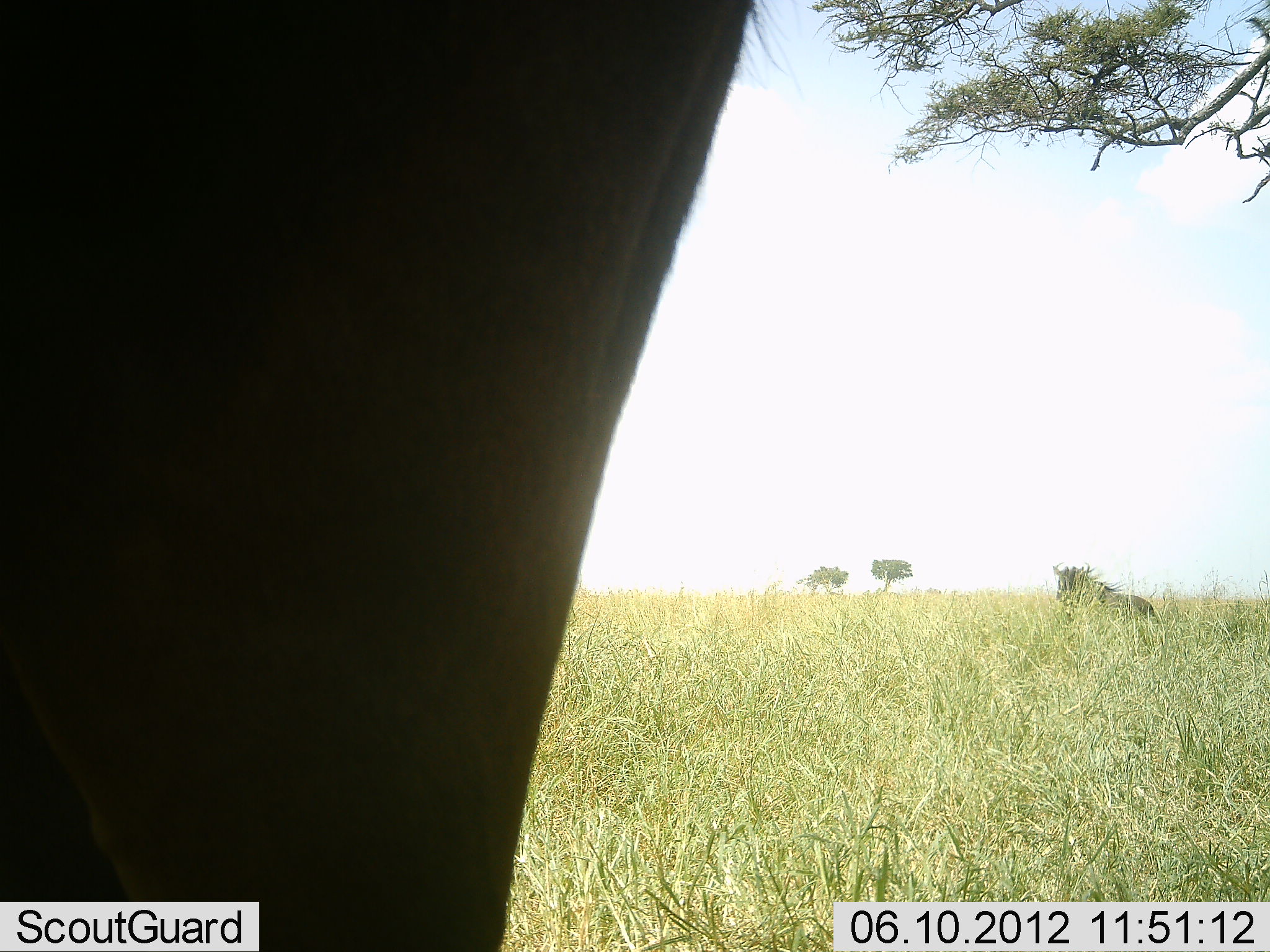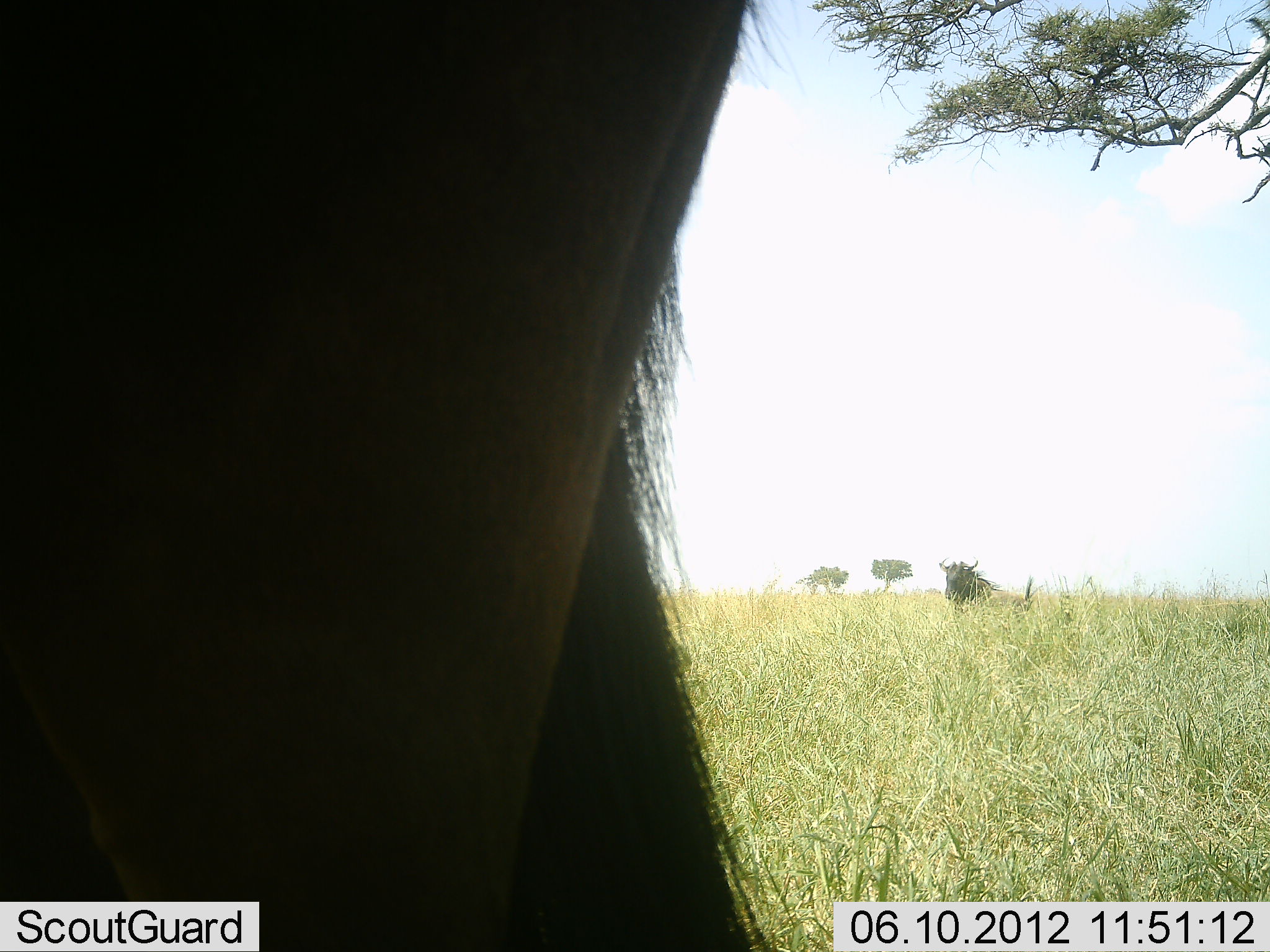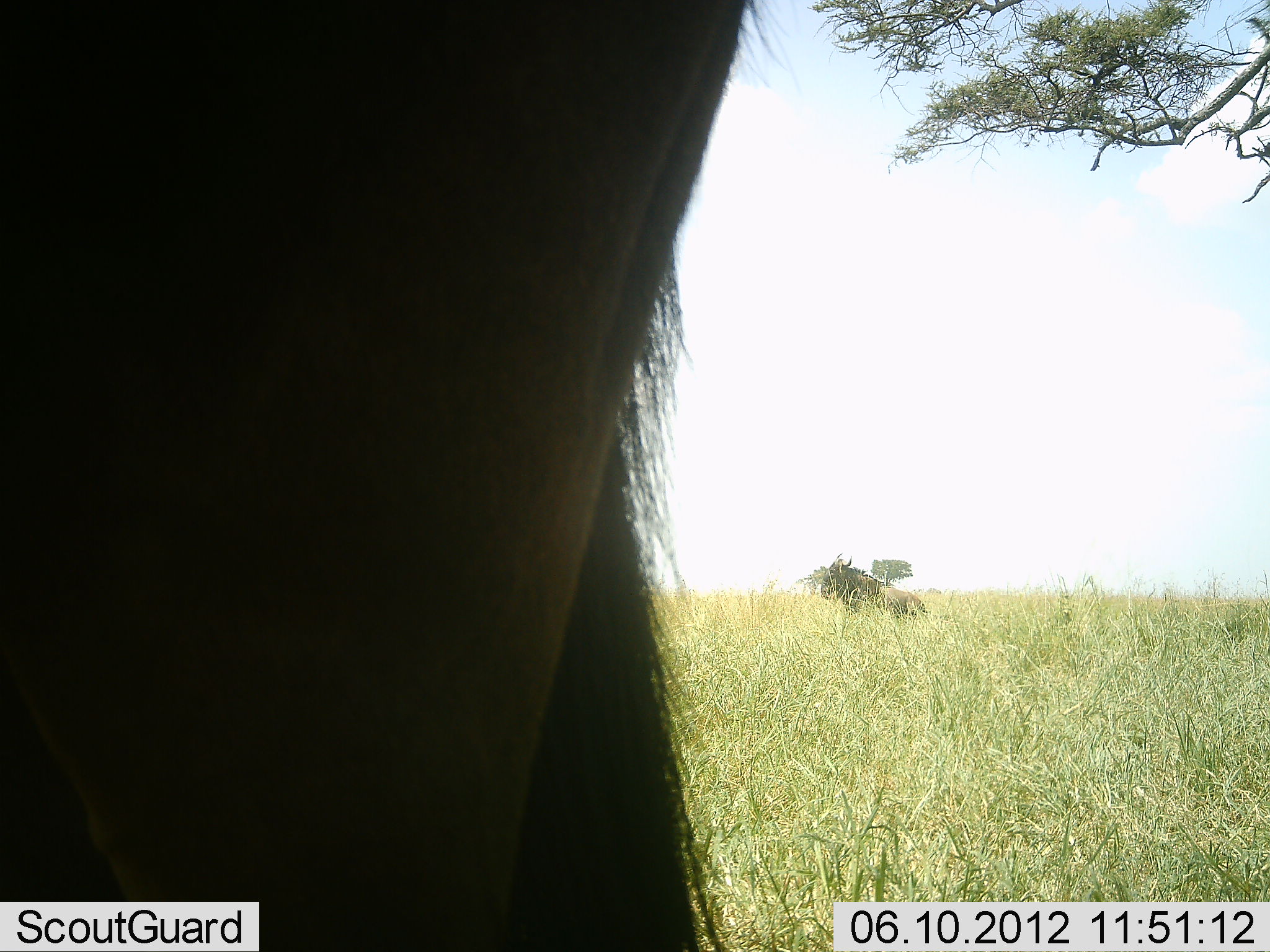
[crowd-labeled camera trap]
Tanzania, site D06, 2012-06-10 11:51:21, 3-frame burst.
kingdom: Animalia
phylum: Chordata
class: Mammalia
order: Artiodactyla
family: Bovidae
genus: Connochaetes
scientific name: Connochaetes taurinus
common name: blue wildebeest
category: wildebeest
Wildebeest (blue wildebeest) (Connochaetes taurinus), count 2. Behavior (volunteer vote fractions): standing 90%, resting 0%, moving 80%, interacting 0%. Young present (vote fraction): 0%. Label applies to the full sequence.